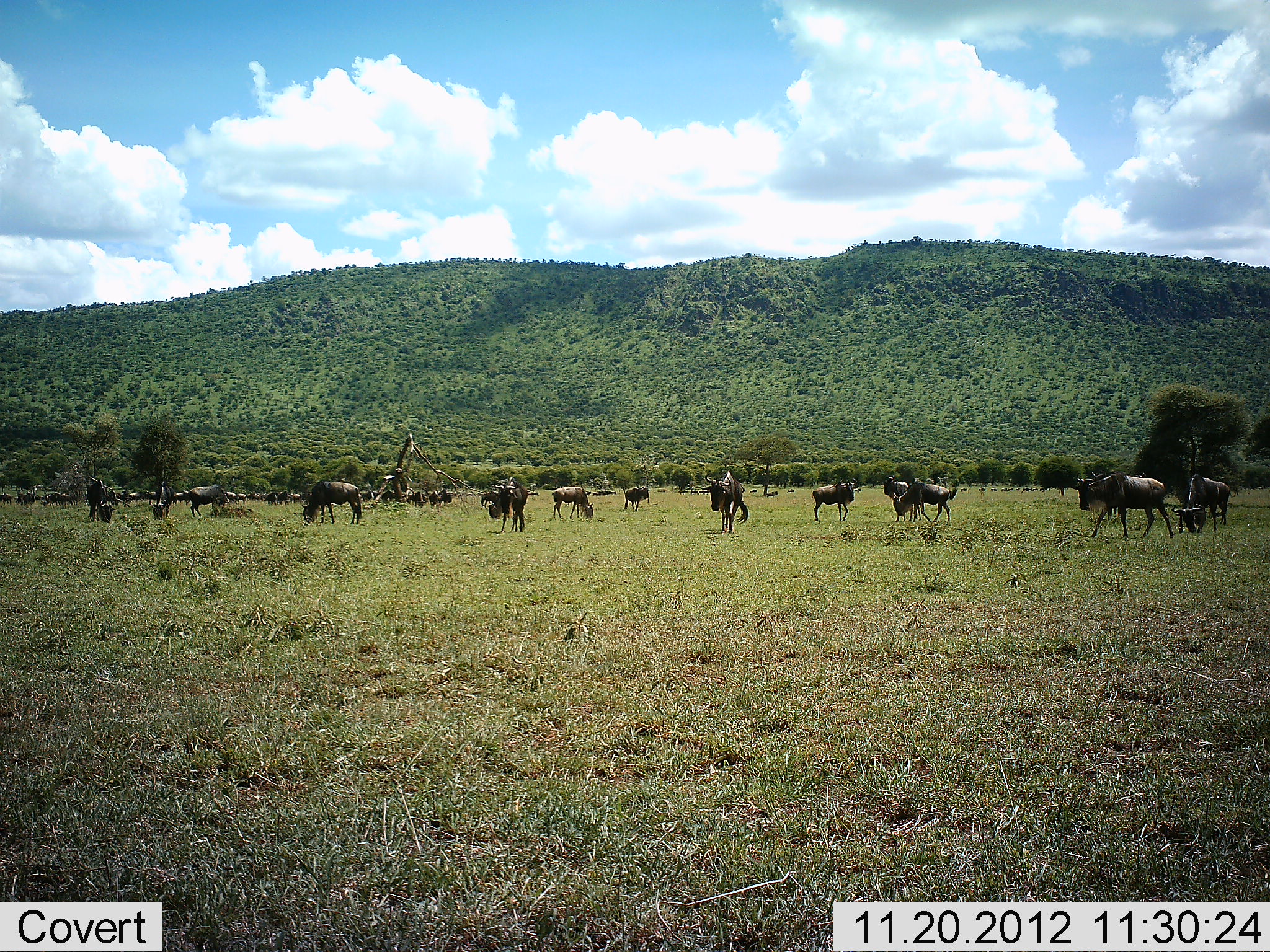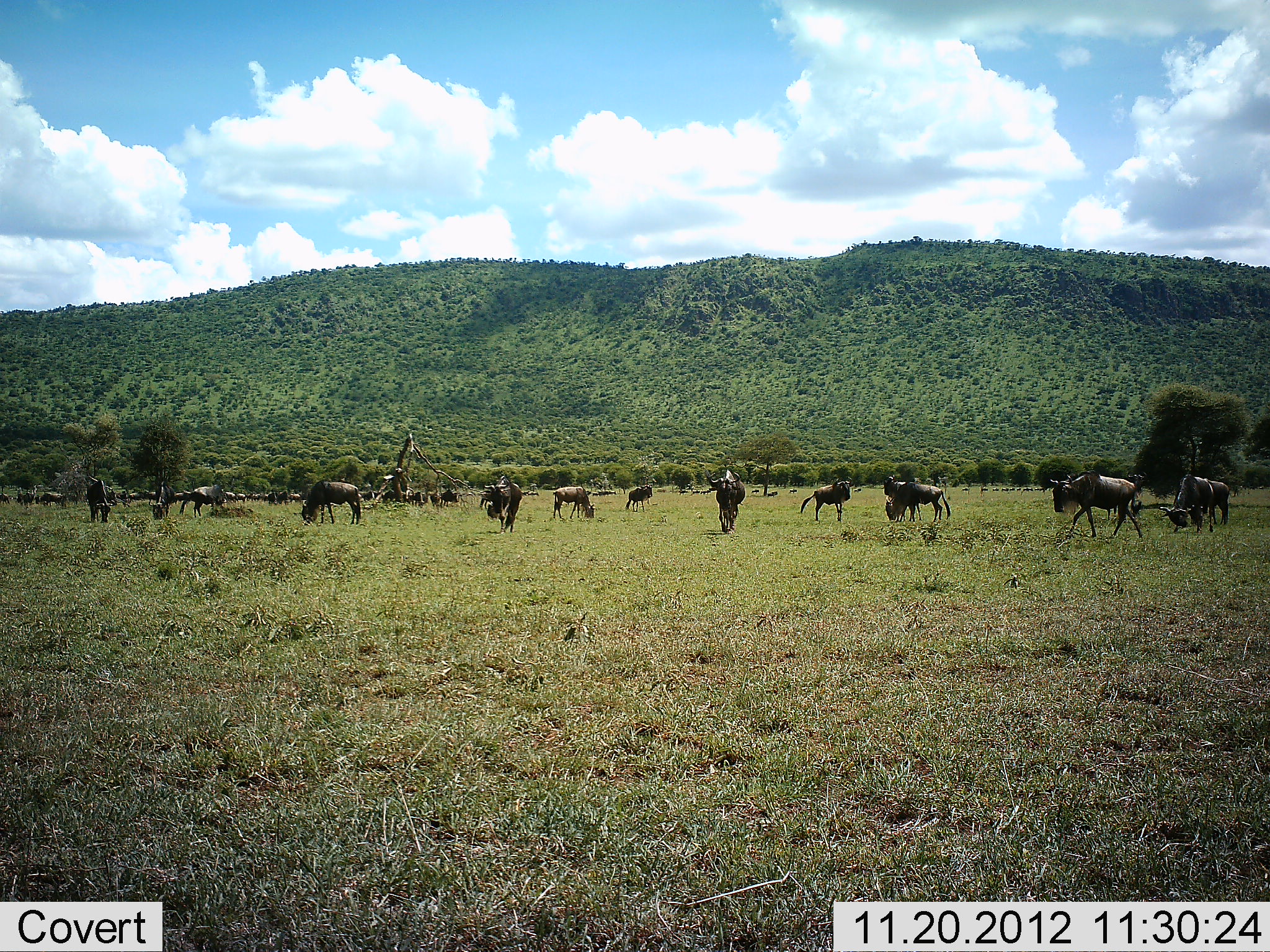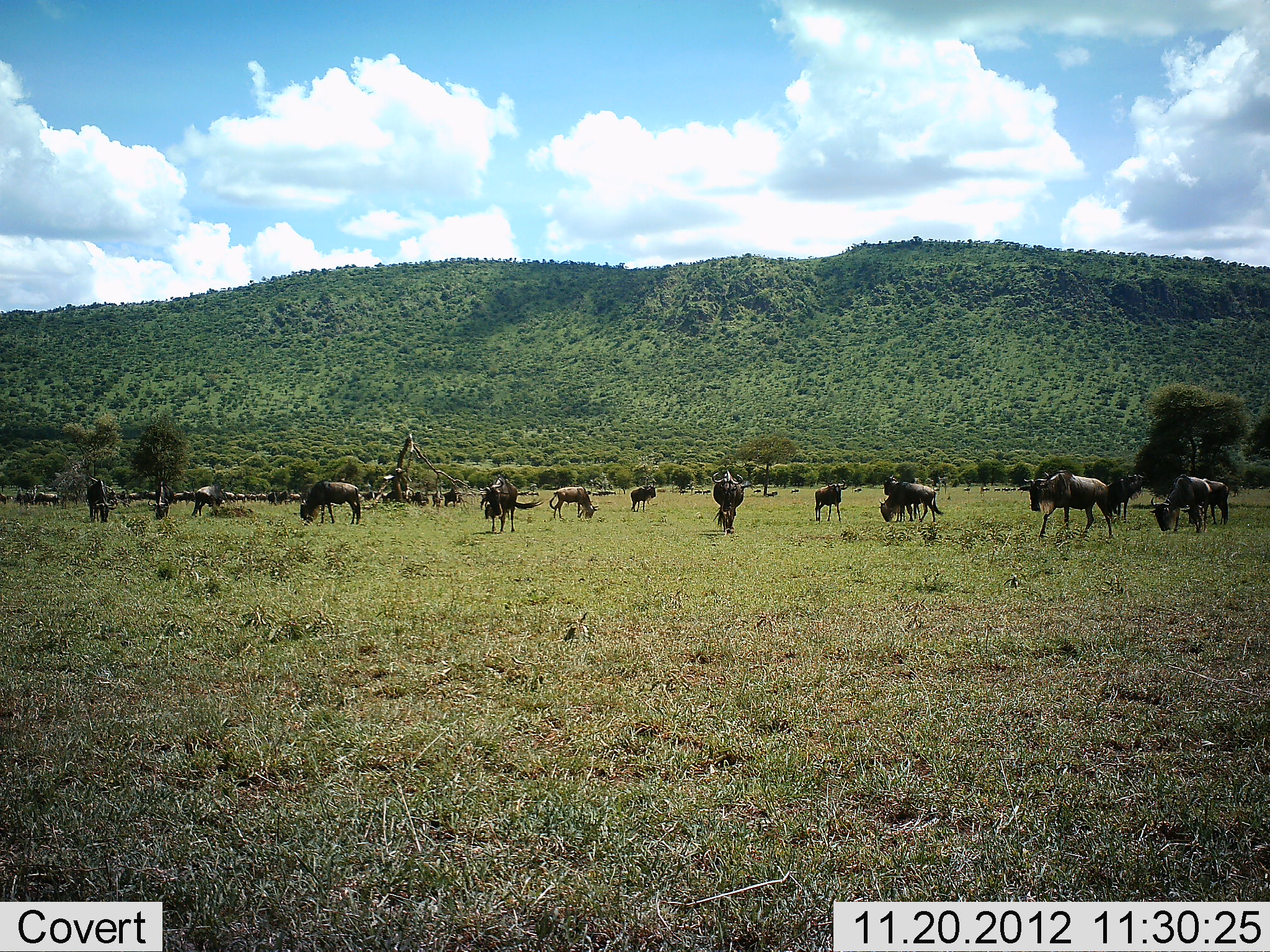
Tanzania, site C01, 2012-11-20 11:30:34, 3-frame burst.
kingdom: Animalia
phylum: Chordata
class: Mammalia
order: Artiodactyla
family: Bovidae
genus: Connochaetes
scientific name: Connochaetes taurinus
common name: blue wildebeest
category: wildebeest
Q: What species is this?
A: Wildebeest (blue wildebeest) (Connochaetes taurinus).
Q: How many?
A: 11-50.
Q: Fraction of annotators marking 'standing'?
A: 70%.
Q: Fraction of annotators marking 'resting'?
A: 10%.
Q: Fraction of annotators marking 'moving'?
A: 85%.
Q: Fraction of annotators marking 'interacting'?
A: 10%.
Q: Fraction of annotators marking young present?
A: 0%.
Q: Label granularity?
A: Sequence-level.